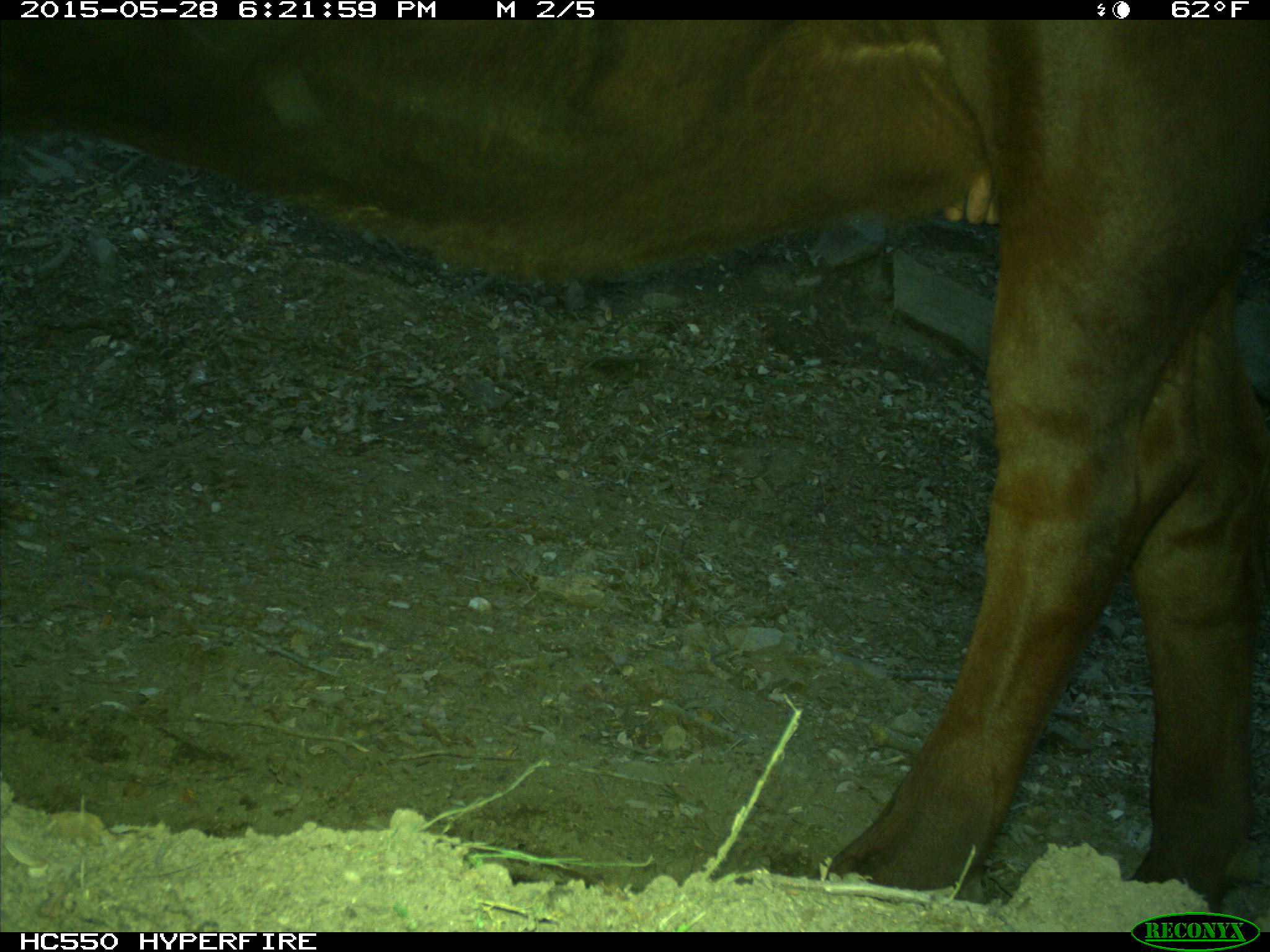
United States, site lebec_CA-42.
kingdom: Animalia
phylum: Chordata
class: Mammalia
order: Artiodactyla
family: Bovidae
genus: Bos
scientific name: Bos taurus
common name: domestic cow